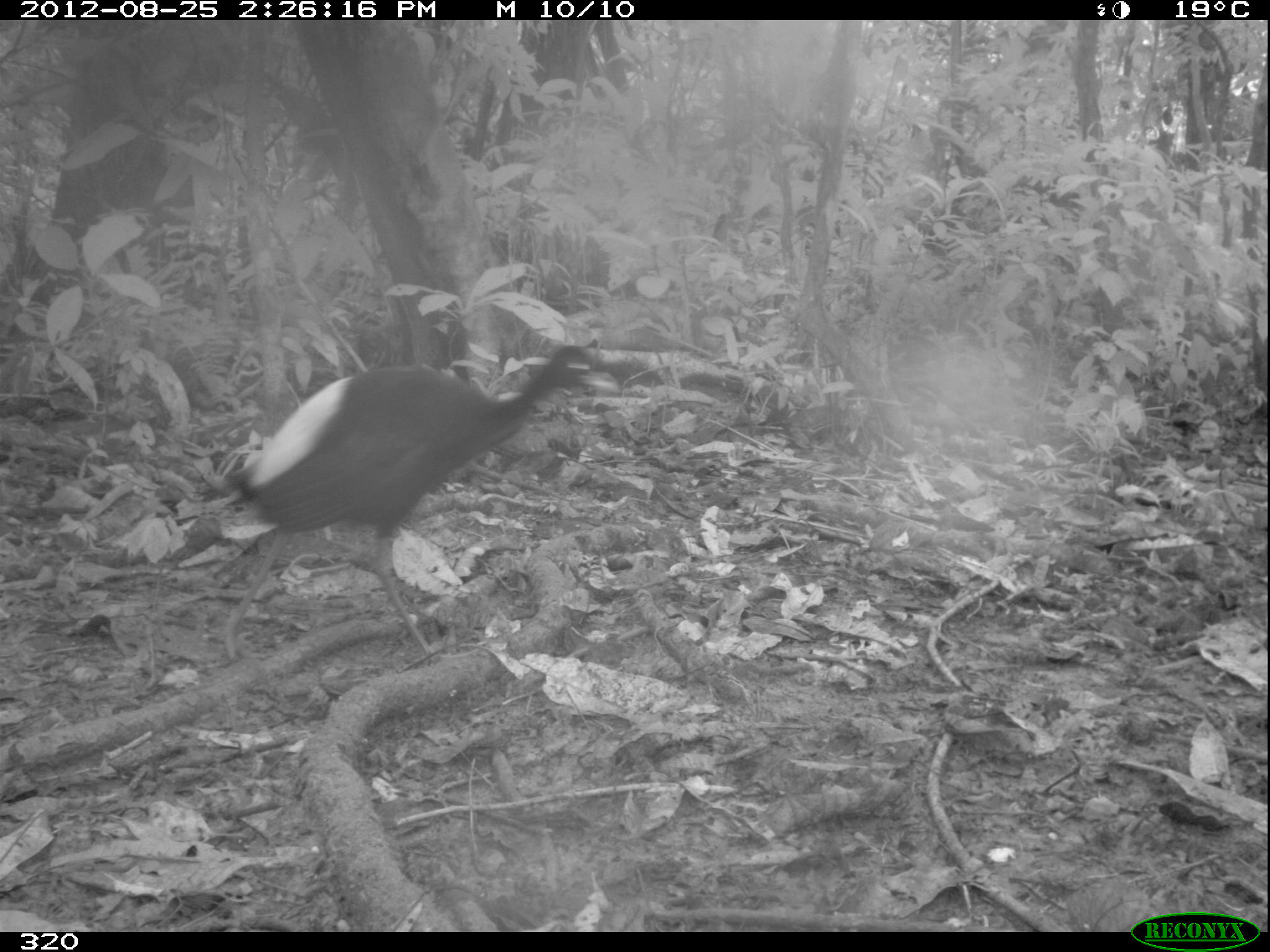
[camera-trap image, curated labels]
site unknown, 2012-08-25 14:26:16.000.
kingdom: Animalia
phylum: Chordata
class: Aves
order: Gruiformes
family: Psophiidae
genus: Psophia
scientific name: Psophia leucoptera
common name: pale-winged trumpeter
Psophia leucoptera (pale-winged trumpeter).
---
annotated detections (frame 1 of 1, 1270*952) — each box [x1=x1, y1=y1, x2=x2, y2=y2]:
psophia leucoptera: [x1=209, y1=344, x2=608, y2=663]